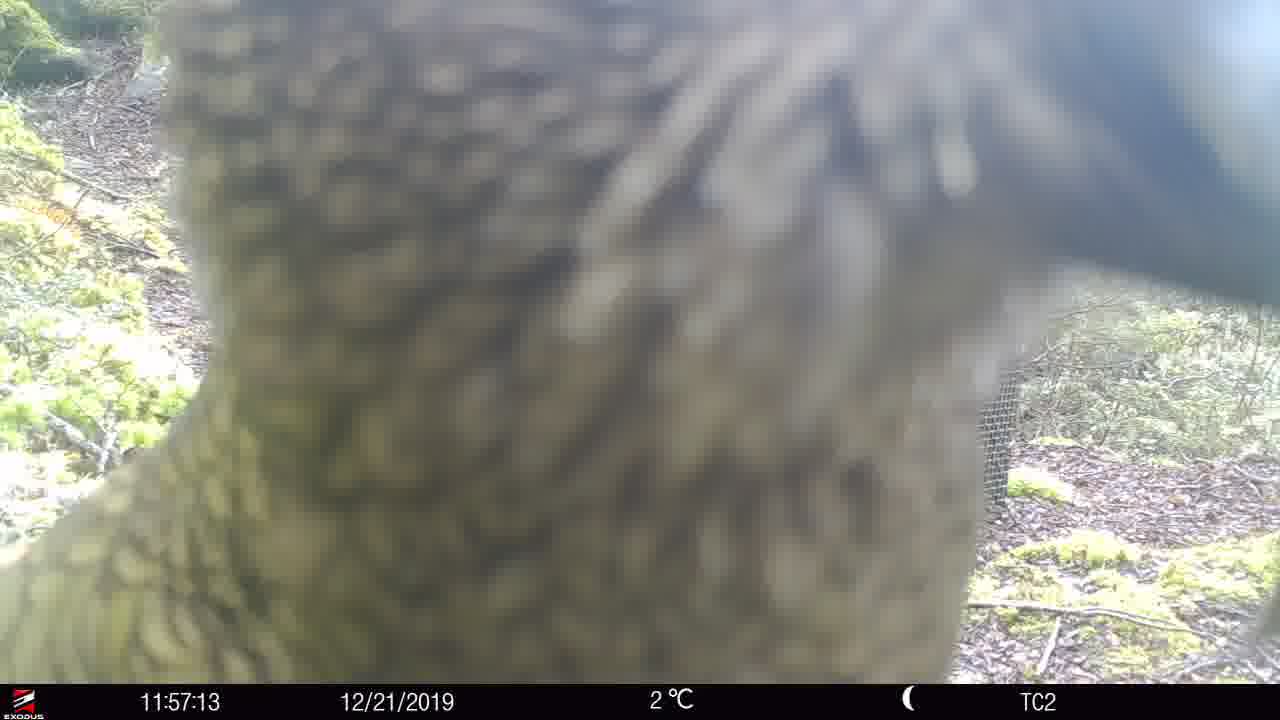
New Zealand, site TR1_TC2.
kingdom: Animalia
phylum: Chordata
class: Aves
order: Psittaciformes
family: Strigopidae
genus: Nestor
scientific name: Nestor notabilis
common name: kea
Kea (Nestor notabilis).